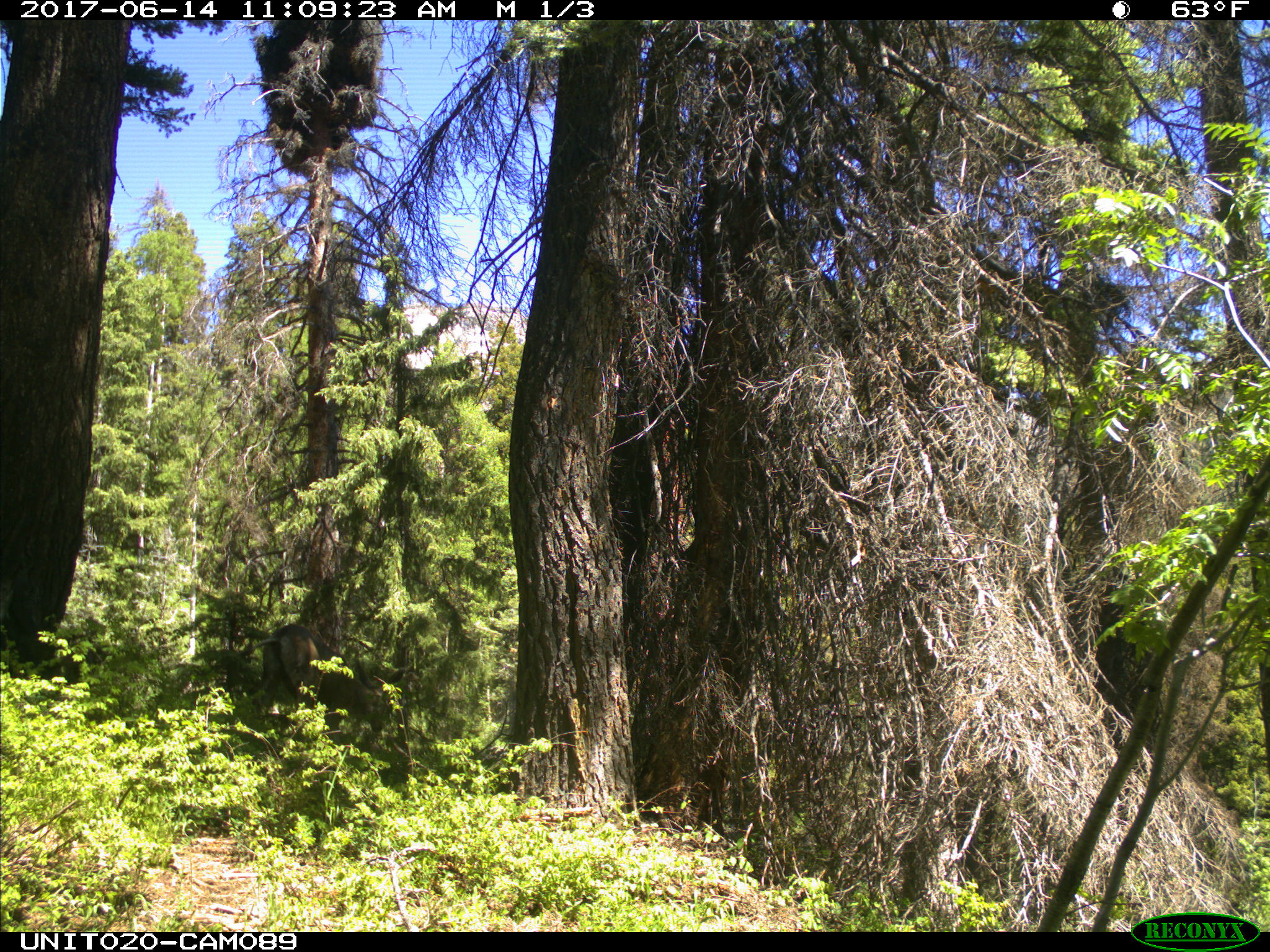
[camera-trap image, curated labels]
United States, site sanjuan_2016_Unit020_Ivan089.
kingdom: Animalia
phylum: Chordata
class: Mammalia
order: Artiodactyla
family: Cervidae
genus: Odocoileus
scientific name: Odocoileus hemionus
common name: mule deer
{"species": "Odocoileus hemionus (mule deer)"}